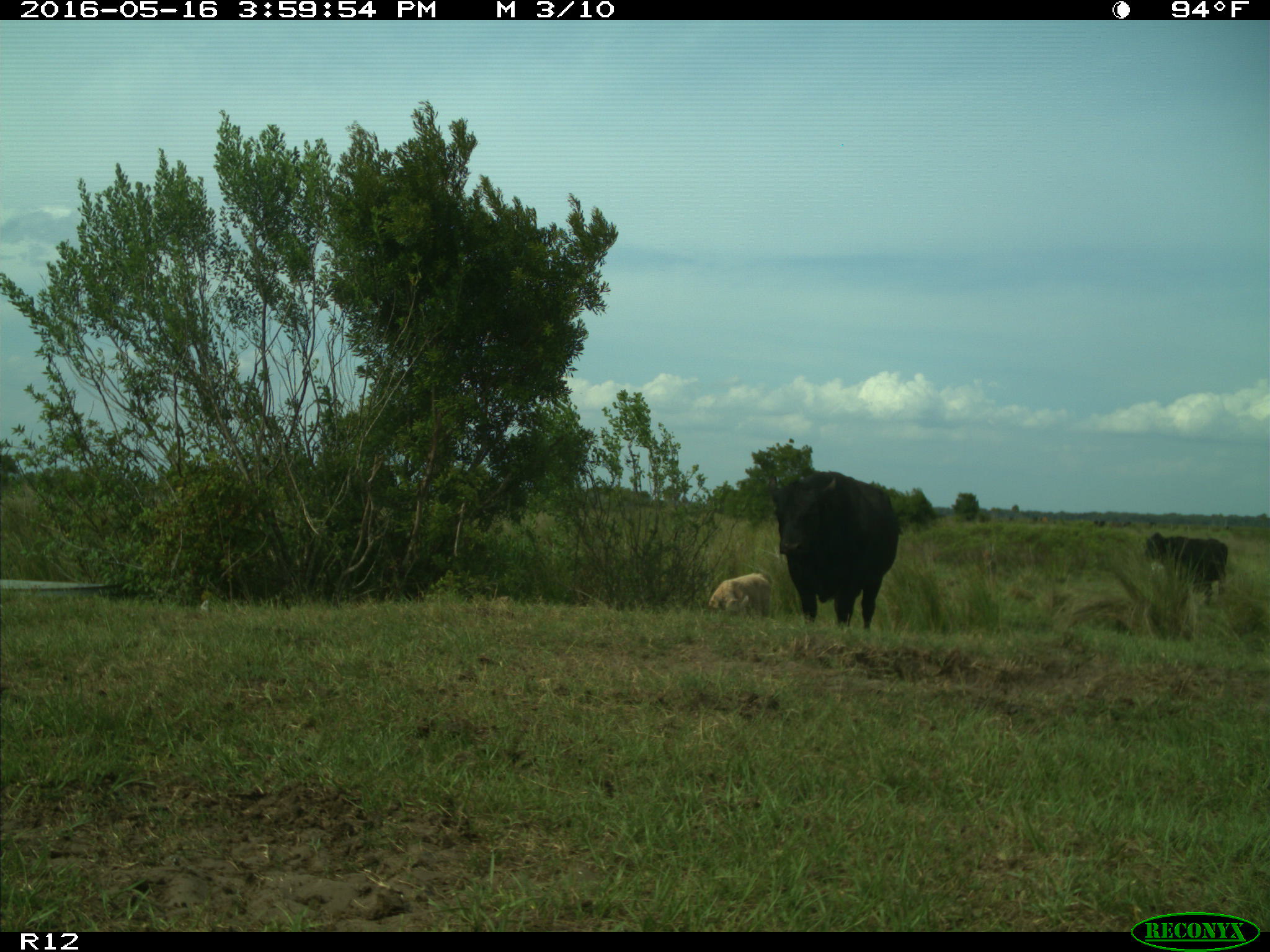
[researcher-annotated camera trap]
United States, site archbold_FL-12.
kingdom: Animalia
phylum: Chordata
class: Mammalia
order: Artiodactyla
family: Bovidae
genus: Bos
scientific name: Bos taurus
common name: domestic cow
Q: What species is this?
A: Bos taurus (domestic cow).